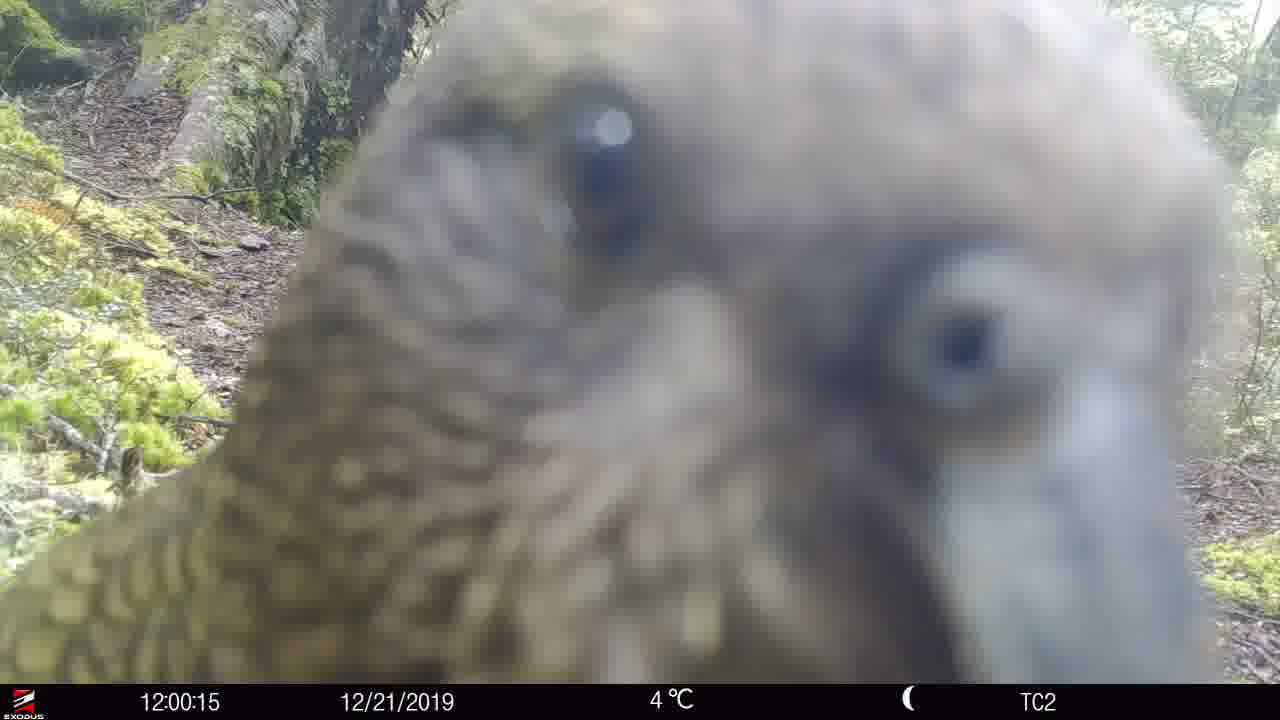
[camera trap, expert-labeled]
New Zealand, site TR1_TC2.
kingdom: Animalia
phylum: Chordata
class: Aves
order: Psittaciformes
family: Strigopidae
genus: Nestor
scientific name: Nestor notabilis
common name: kea